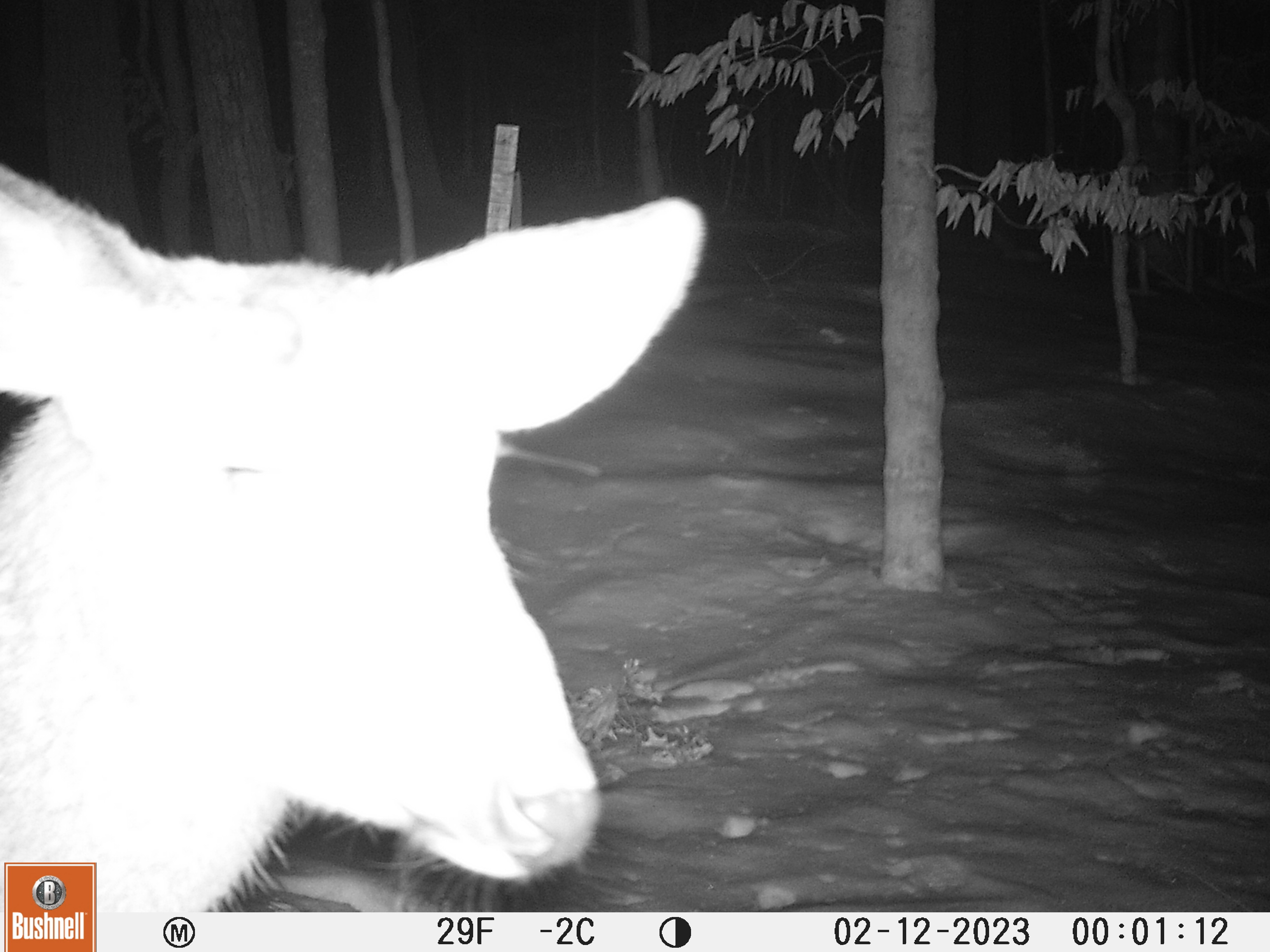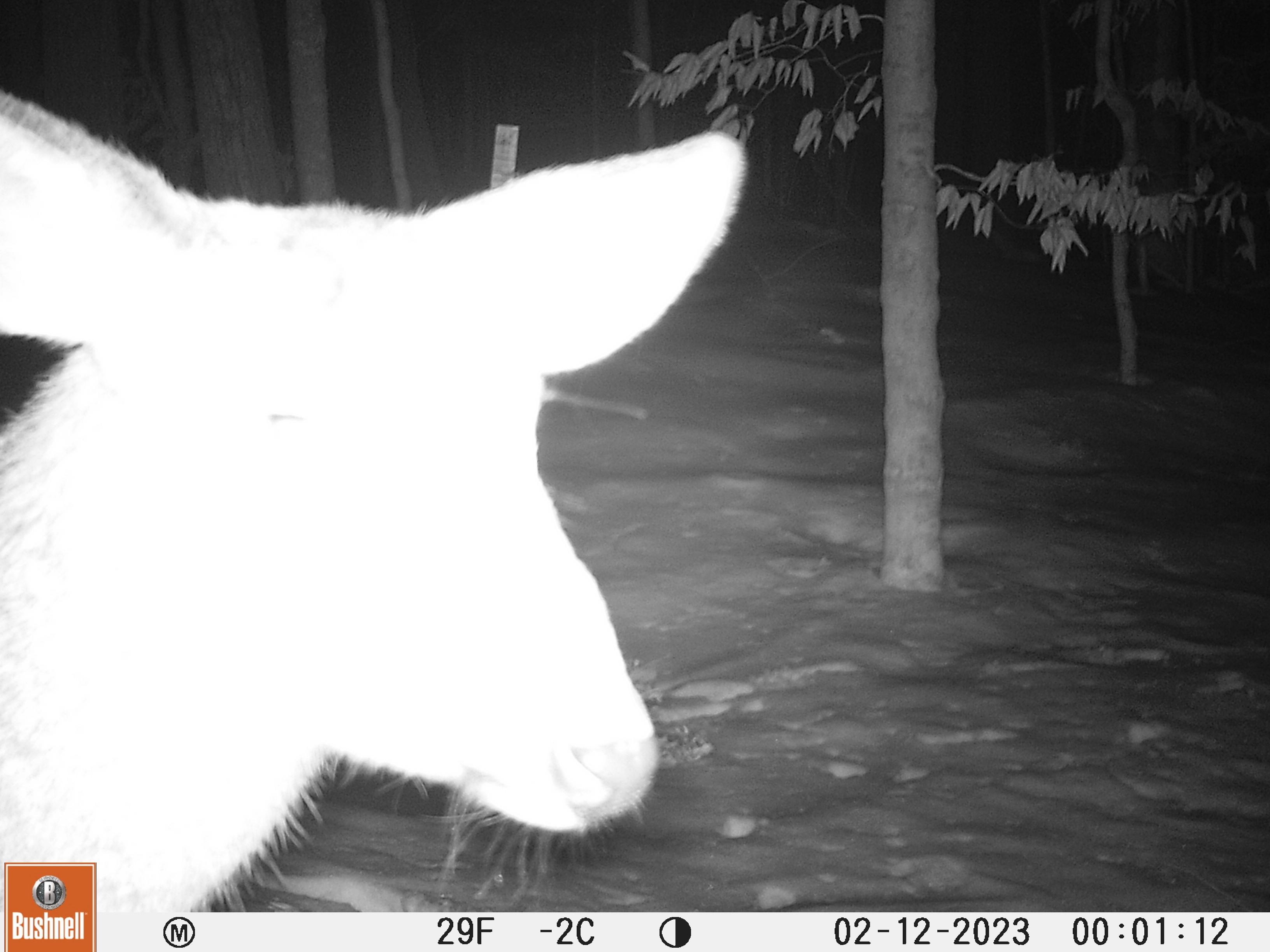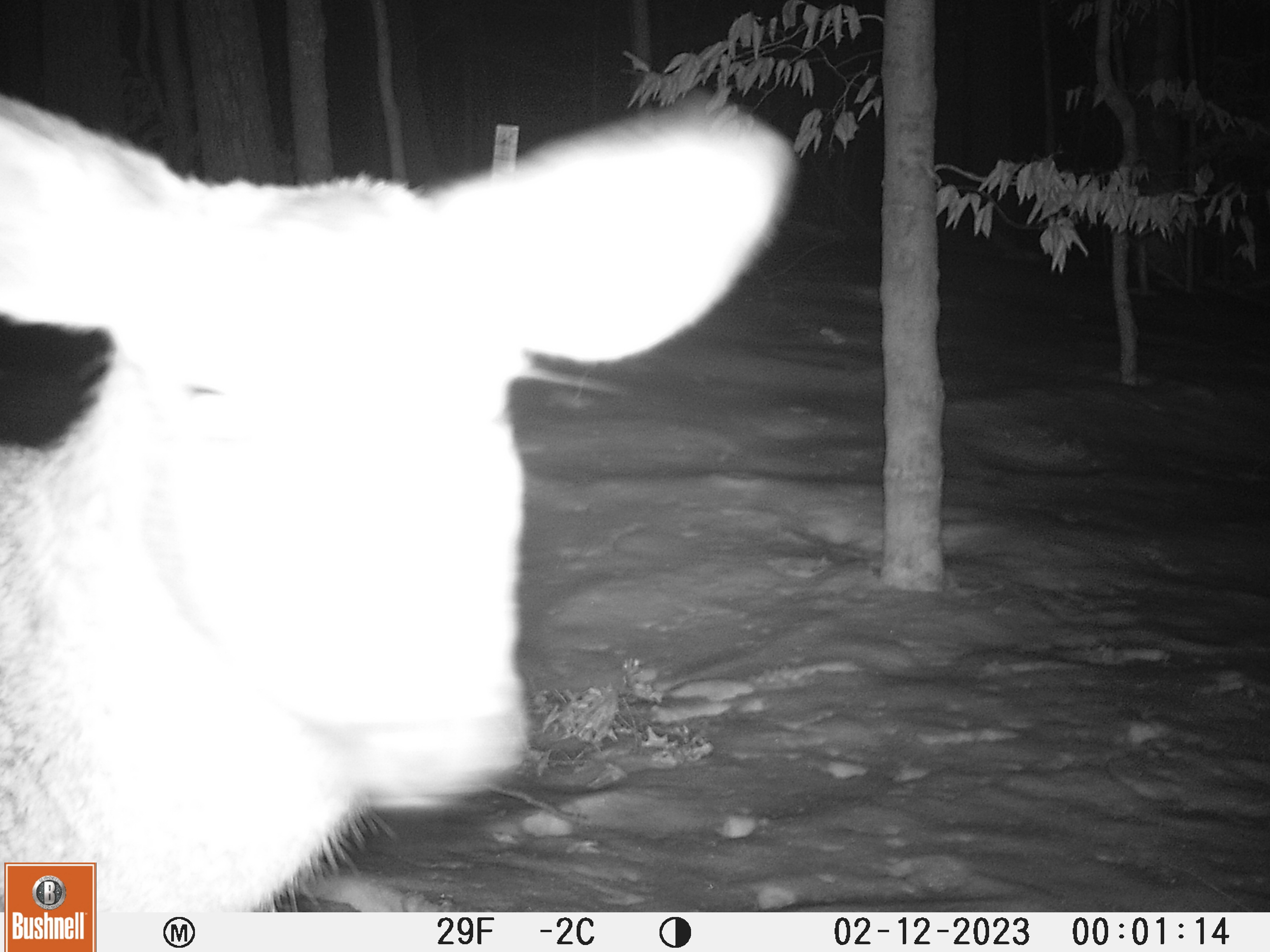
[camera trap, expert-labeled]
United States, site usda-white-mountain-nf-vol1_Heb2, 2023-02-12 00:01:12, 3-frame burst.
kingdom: Animalia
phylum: Chordata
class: Mammalia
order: Artiodactyla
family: Cervidae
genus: Odocoileus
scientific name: Odocoileus virginianus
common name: white-tailed deer